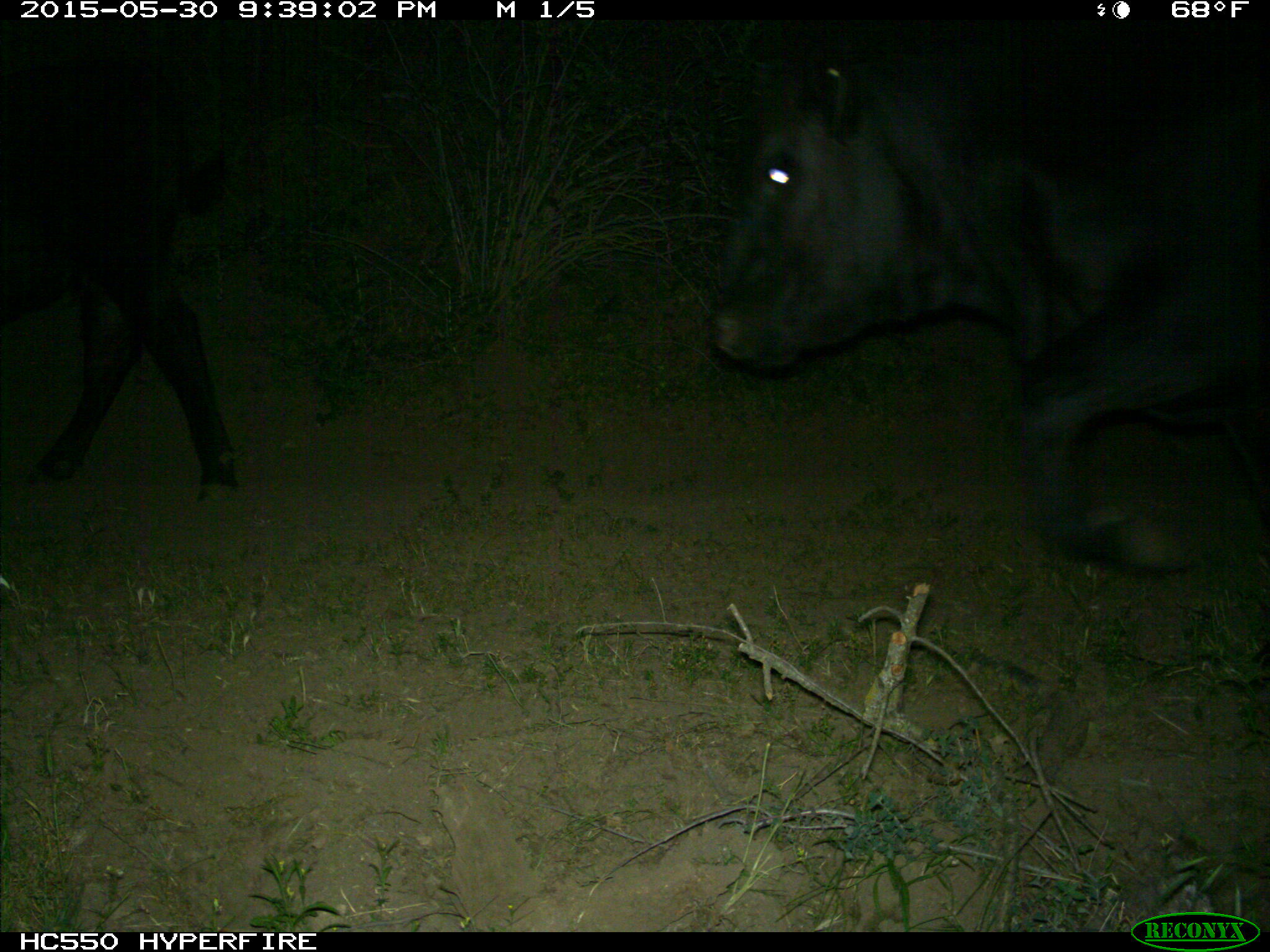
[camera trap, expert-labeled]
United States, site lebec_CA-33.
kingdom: Animalia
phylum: Chordata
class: Mammalia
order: Artiodactyla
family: Bovidae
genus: Bos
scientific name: Bos taurus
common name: domestic cow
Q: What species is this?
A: Bos taurus (domestic cow).